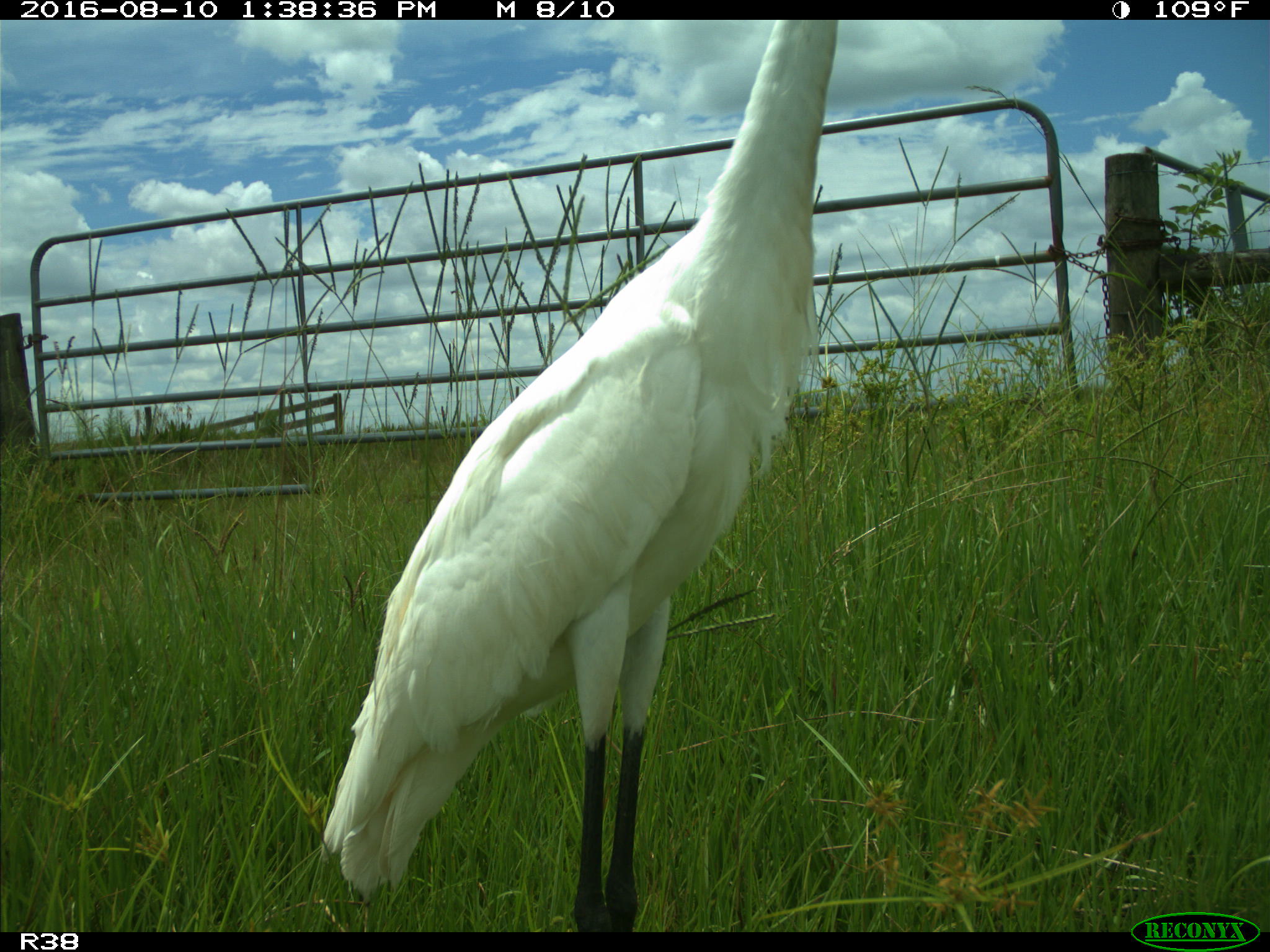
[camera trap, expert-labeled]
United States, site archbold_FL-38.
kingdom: Animalia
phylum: Chordata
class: Aves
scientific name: Aves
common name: birds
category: unidentified bird